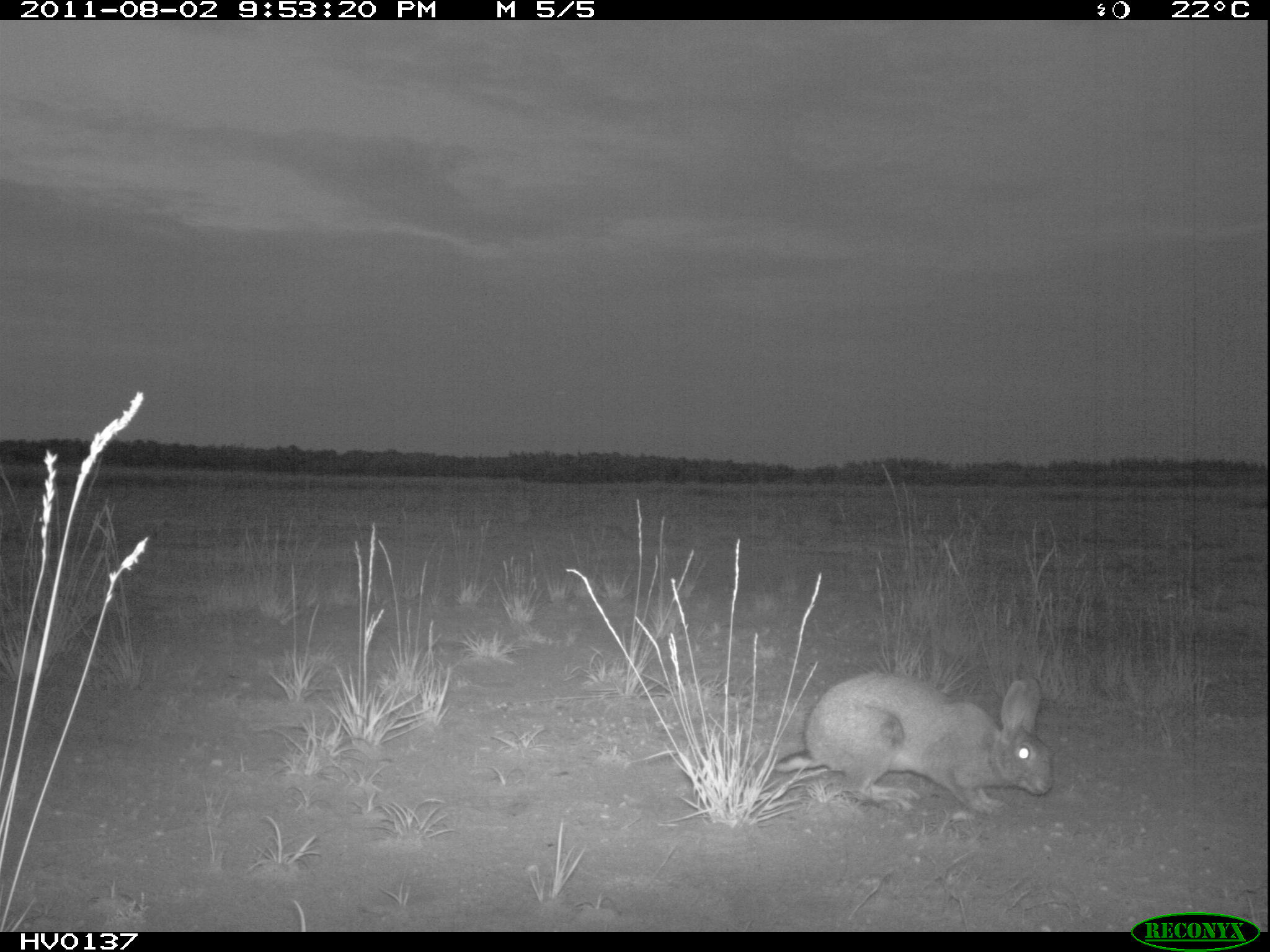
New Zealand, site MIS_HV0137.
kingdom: Animalia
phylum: Chordata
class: Mammalia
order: Lagomorpha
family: Leporidae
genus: Lepus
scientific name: Lepus europaeus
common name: brown hare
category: hare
Hare (brown hare) (Lepus europaeus).